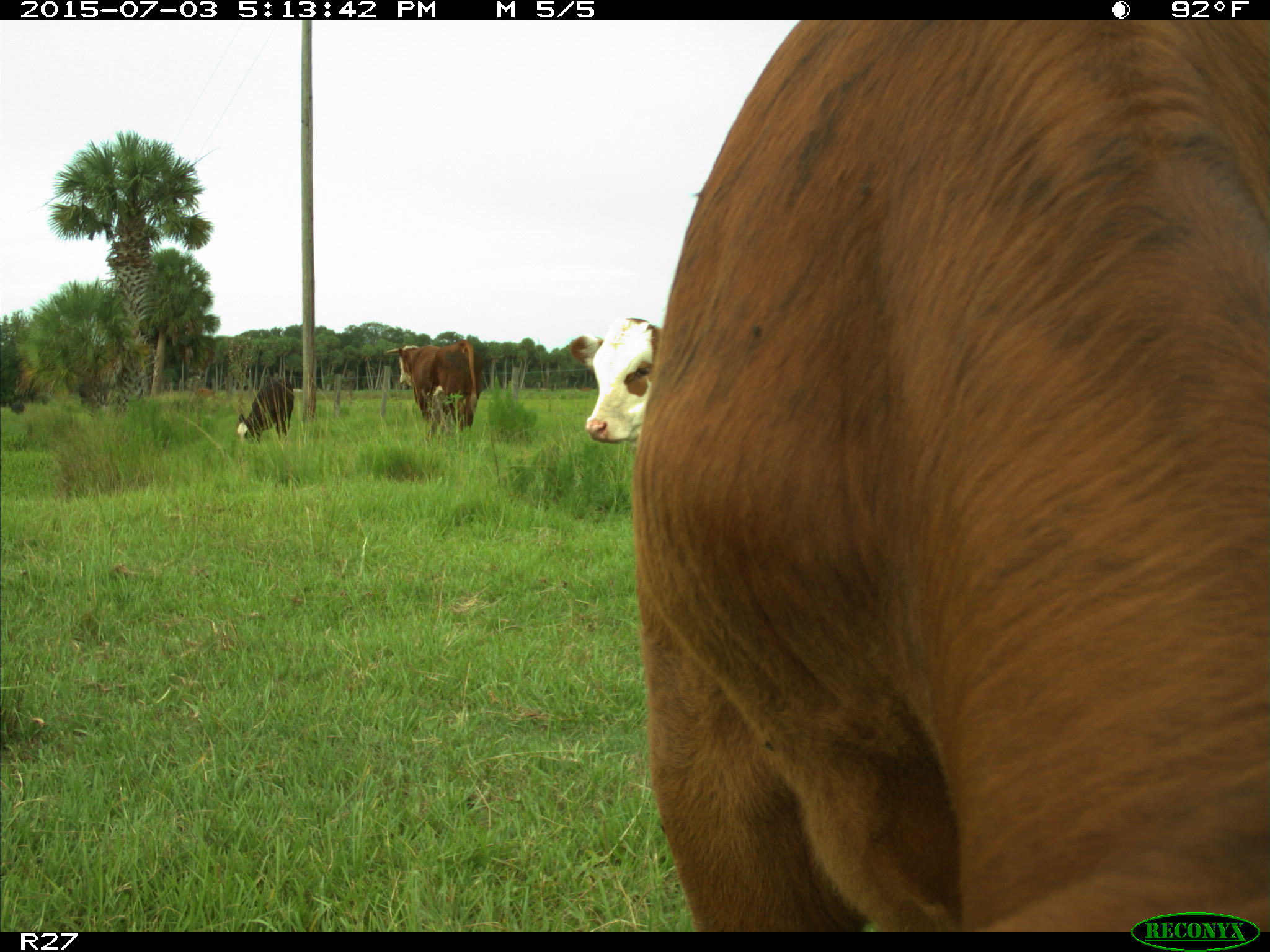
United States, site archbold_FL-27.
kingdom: Animalia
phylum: Chordata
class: Mammalia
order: Artiodactyla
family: Bovidae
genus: Bos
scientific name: Bos taurus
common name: domestic cow